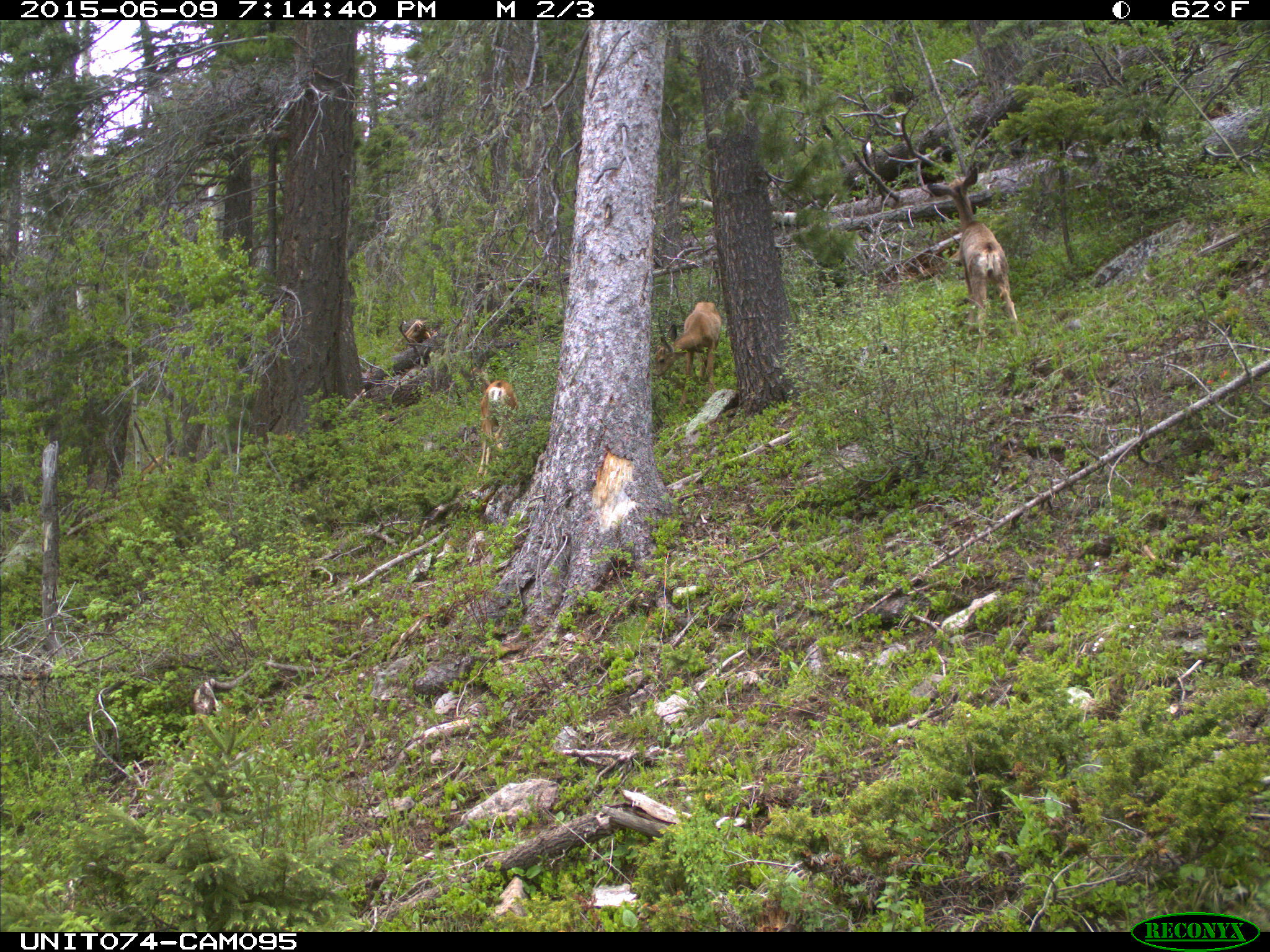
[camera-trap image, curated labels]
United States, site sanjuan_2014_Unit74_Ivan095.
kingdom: Animalia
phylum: Chordata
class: Mammalia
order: Artiodactyla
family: Cervidae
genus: Odocoileus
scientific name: Odocoileus hemionus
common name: mule deer